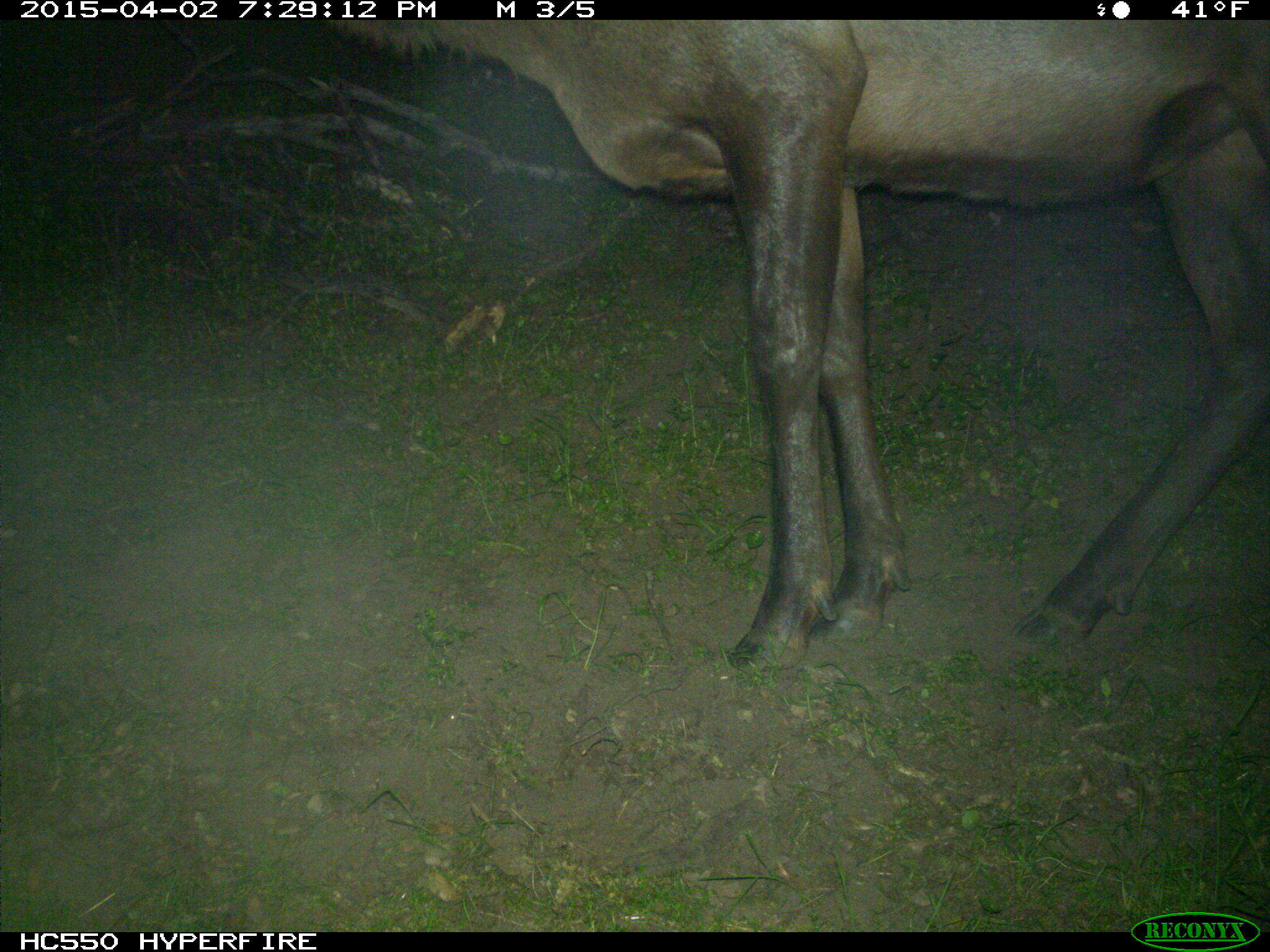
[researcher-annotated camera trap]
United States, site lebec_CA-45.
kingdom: Animalia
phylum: Chordata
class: Mammalia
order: Artiodactyla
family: Cervidae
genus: Cervus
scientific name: Cervus canadensis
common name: elk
Cervus canadensis (elk).